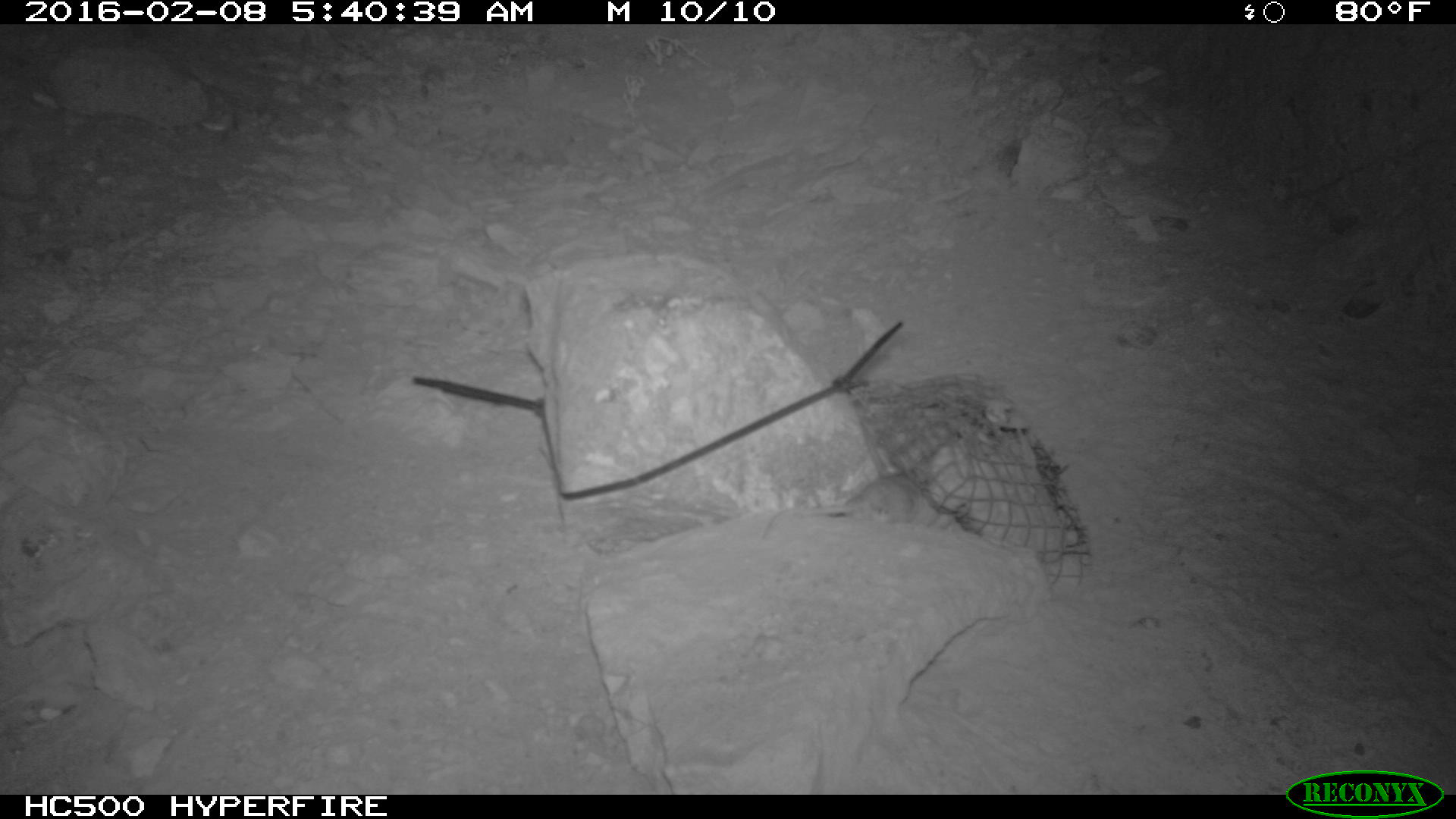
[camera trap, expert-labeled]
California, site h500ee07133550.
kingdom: Animalia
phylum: Chordata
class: Mammalia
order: Rodentia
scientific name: Rodentia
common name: rodent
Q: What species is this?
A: Rodent (Rodentia).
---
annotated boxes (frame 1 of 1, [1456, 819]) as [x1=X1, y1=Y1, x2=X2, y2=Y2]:
rodent: [x1=758, y1=474, x2=955, y2=539]